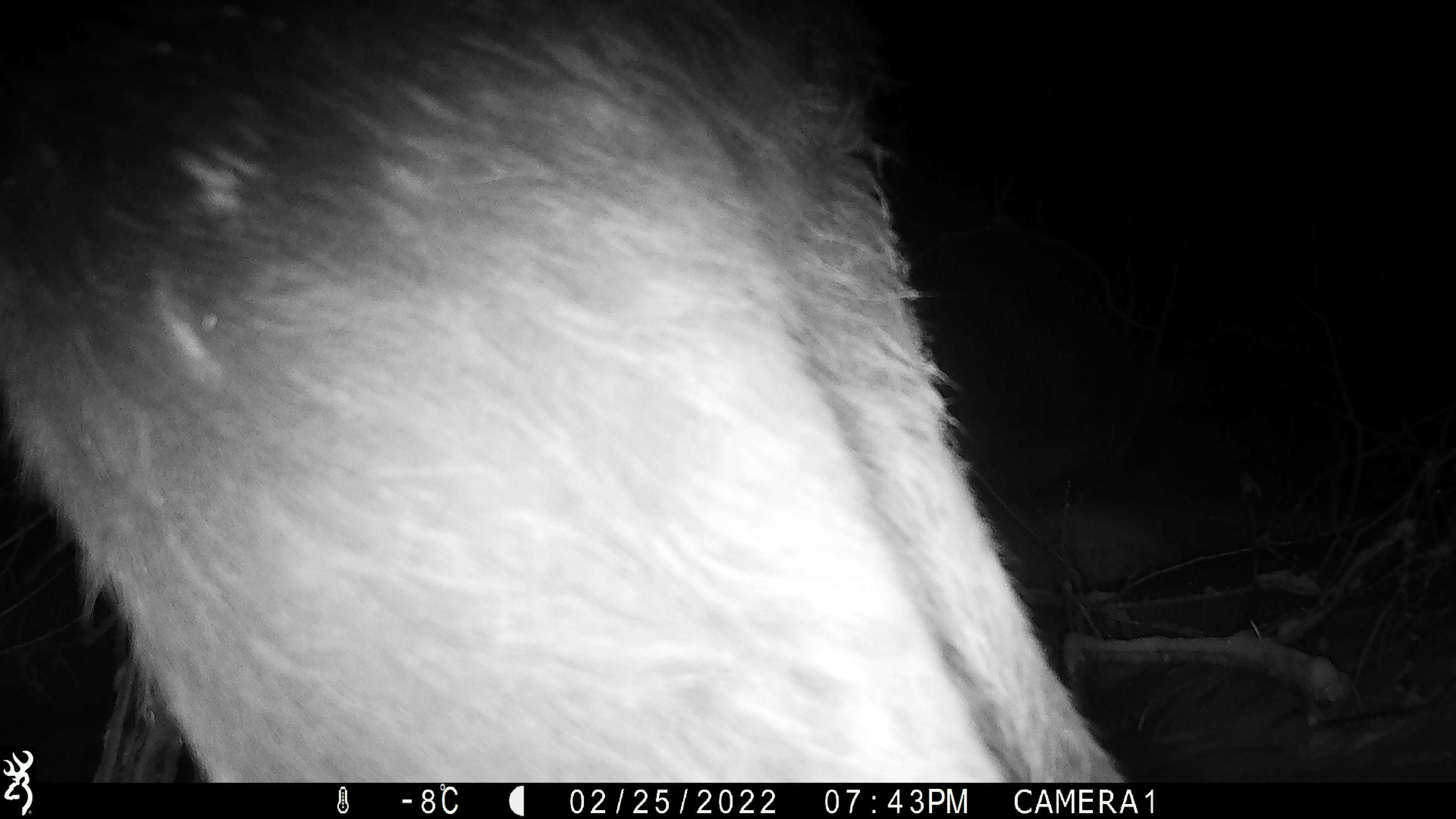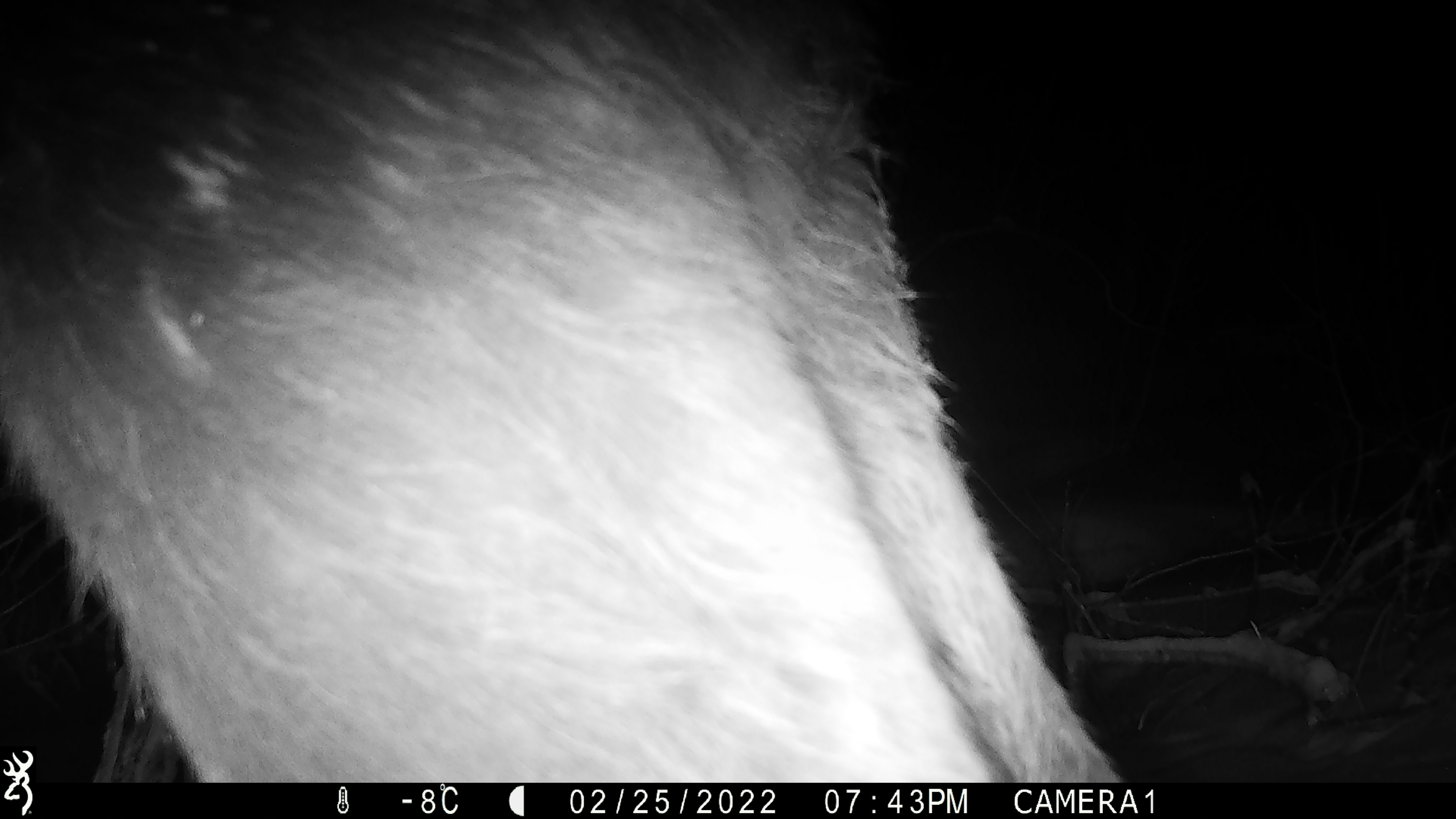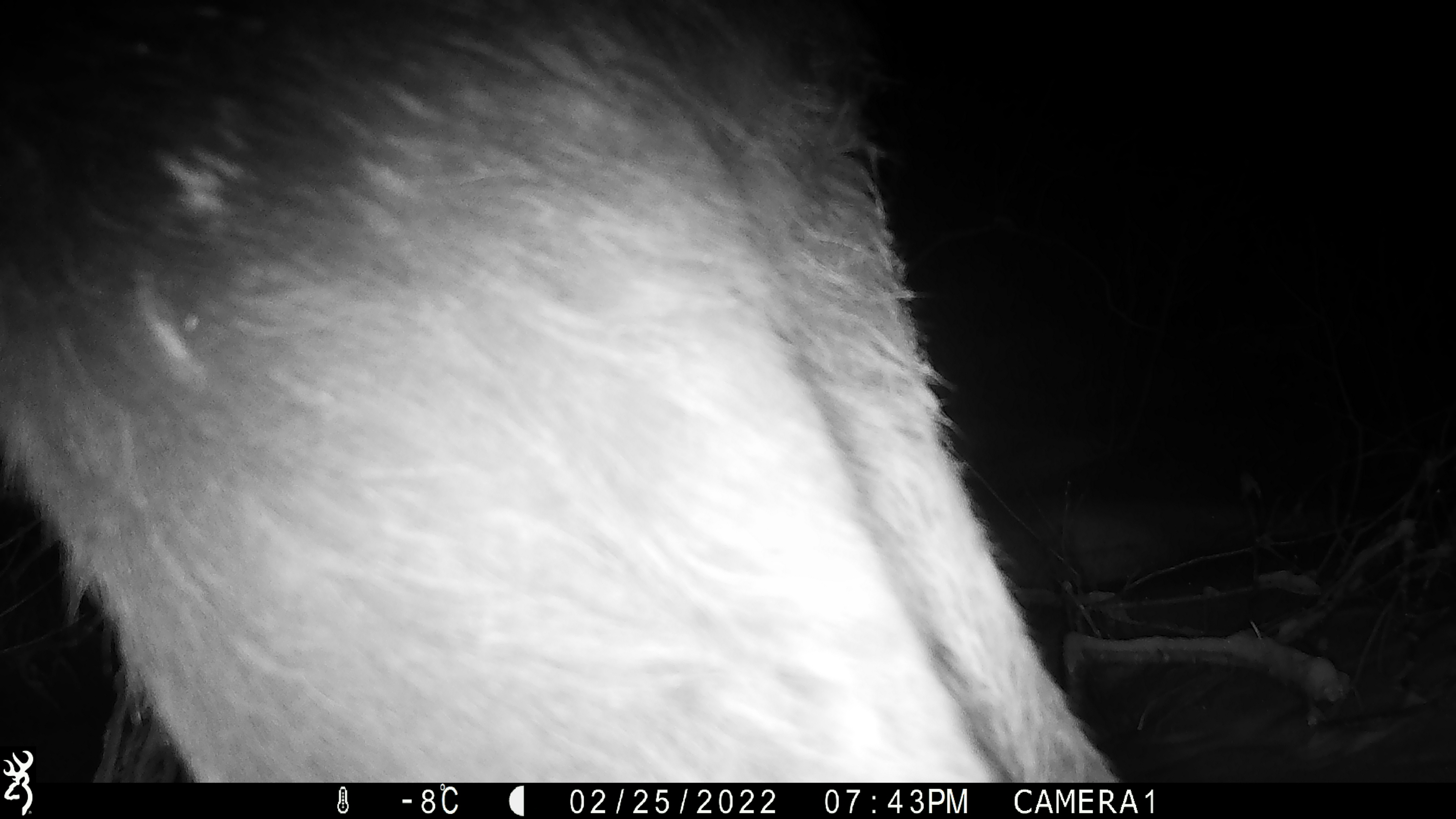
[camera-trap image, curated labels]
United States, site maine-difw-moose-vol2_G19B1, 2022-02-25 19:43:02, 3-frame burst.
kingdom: Animalia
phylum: Chordata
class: Mammalia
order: Artiodactyla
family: Cervidae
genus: Alces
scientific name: Alces alces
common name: moose